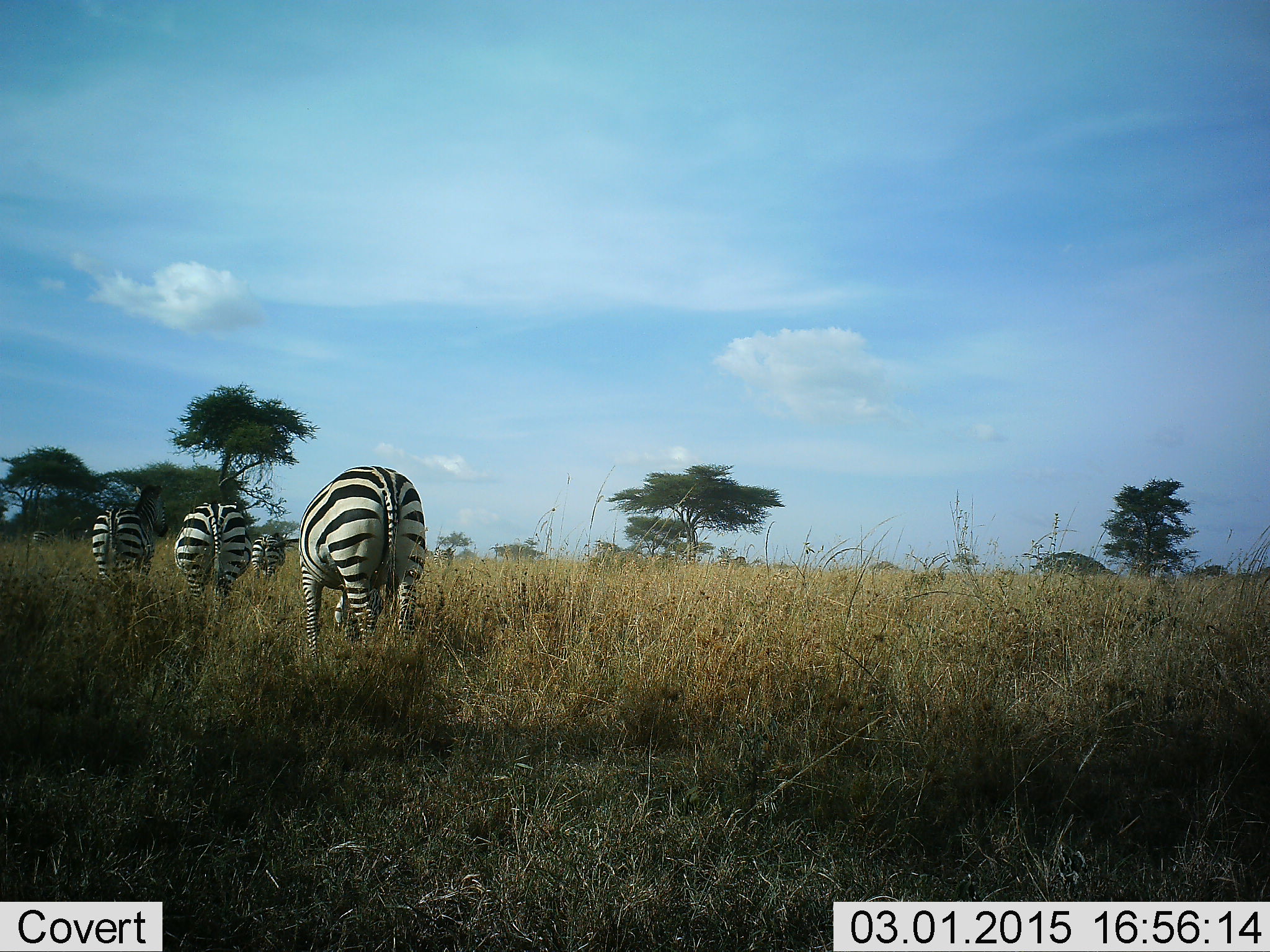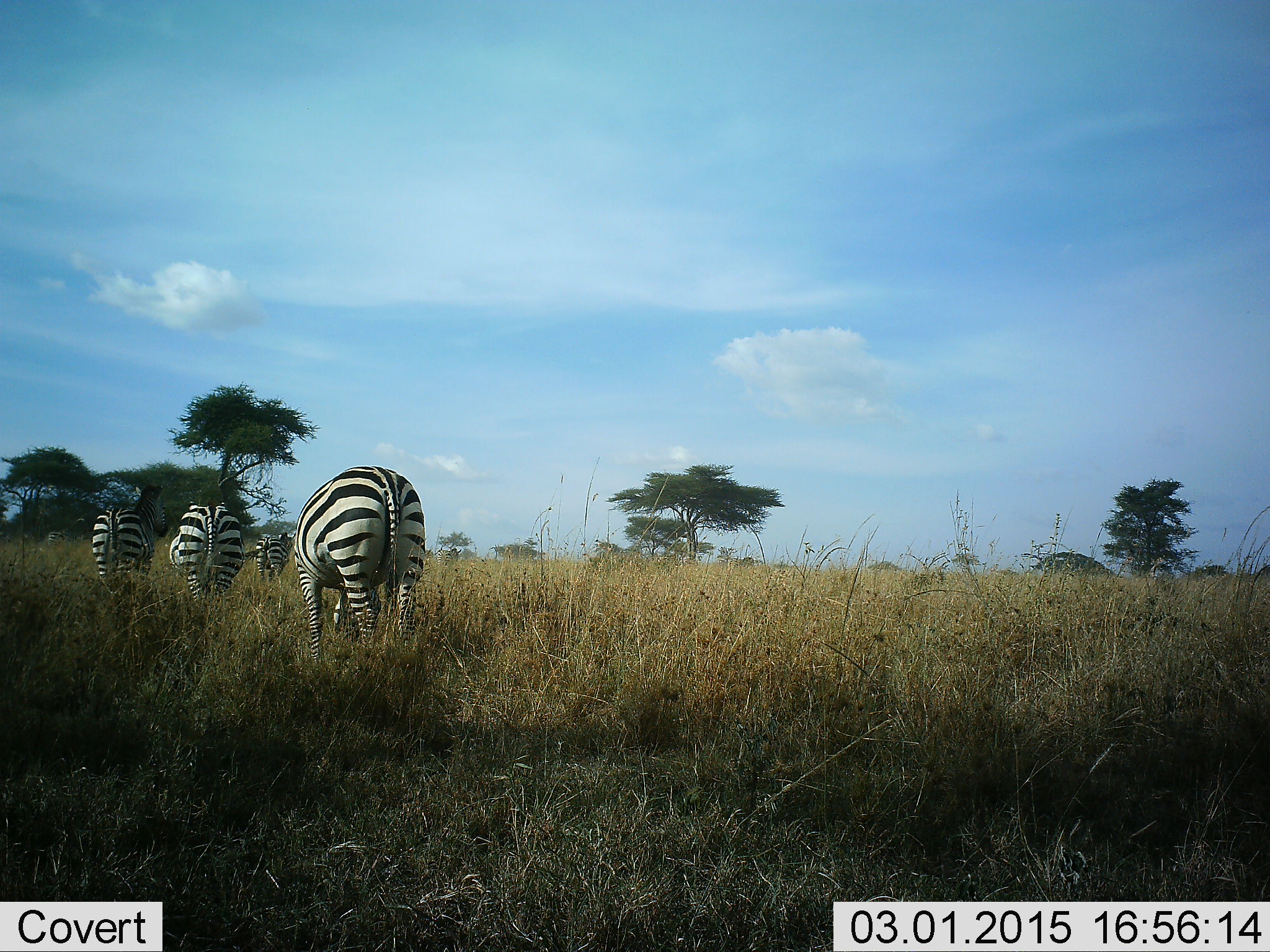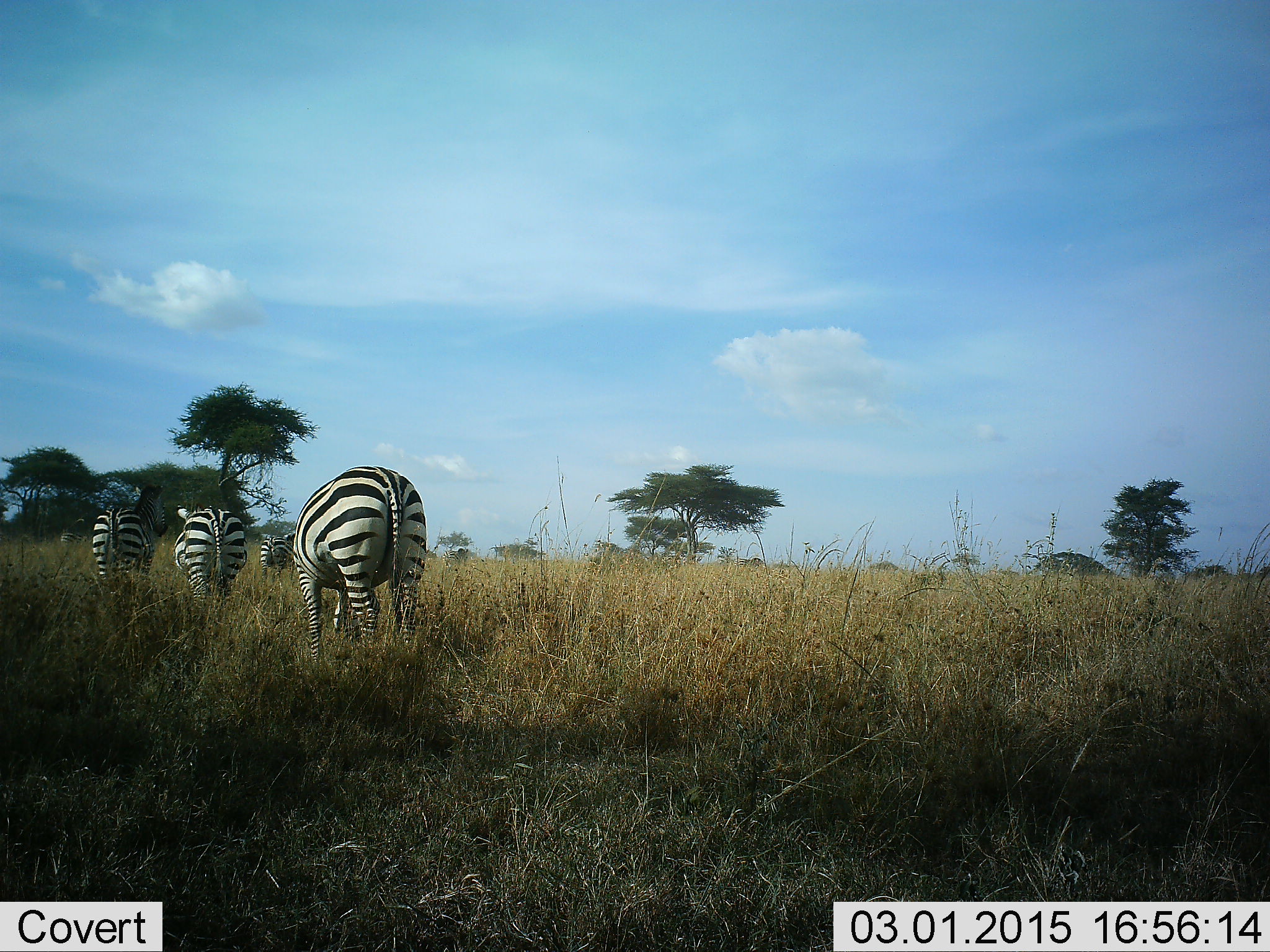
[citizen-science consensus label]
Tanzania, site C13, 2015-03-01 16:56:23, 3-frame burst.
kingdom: Animalia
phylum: Chordata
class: Mammalia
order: Perissodactyla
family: Equidae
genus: Equus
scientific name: Equus quagga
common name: plains zebra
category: zebra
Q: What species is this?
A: Zebra (plains zebra) (Equus quagga).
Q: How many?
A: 4.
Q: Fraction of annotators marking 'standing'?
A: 70%.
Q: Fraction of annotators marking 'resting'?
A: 0%.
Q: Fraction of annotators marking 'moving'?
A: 70%.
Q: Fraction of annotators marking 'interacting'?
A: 0%.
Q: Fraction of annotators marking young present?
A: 0%.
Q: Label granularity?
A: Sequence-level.